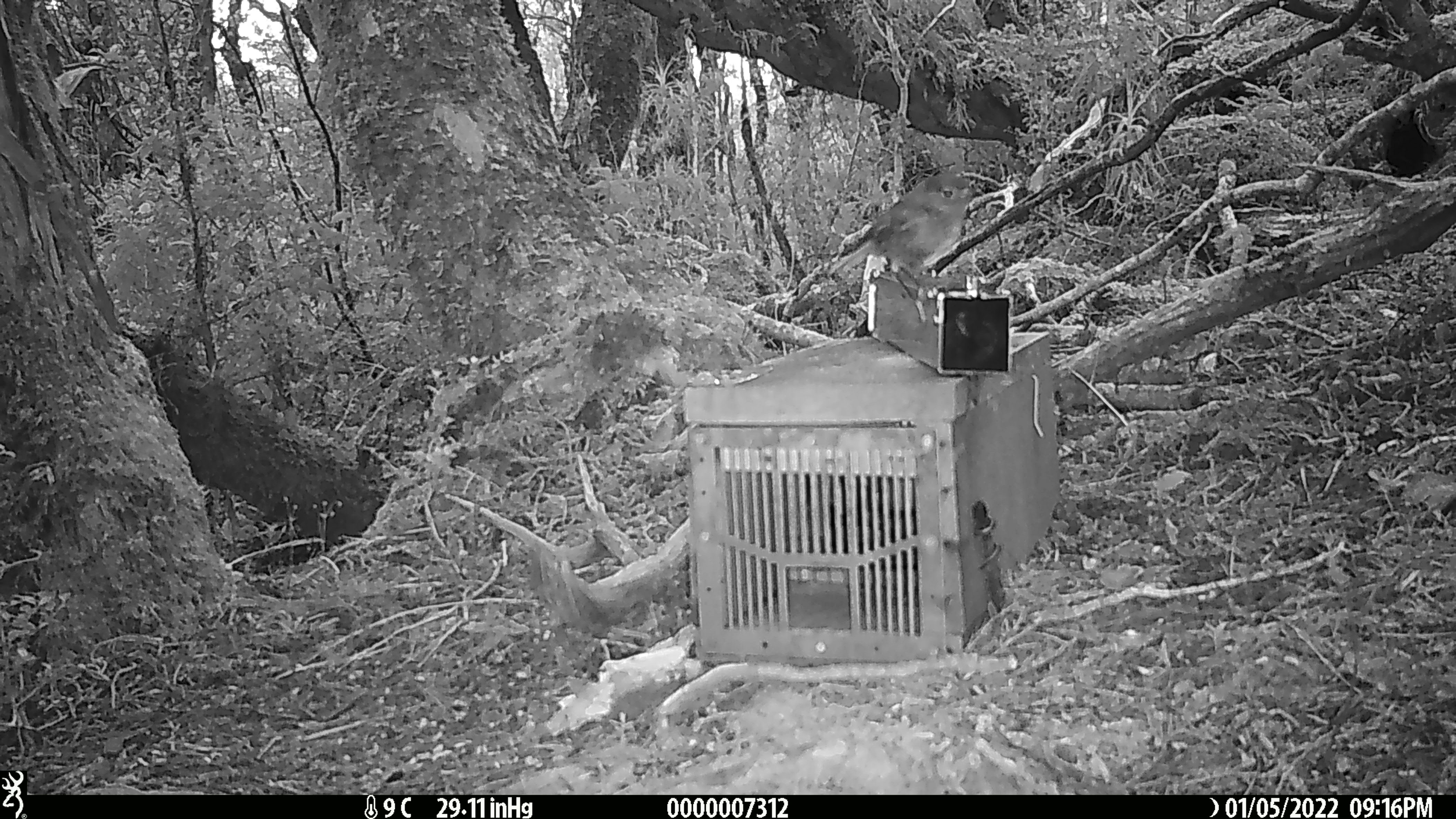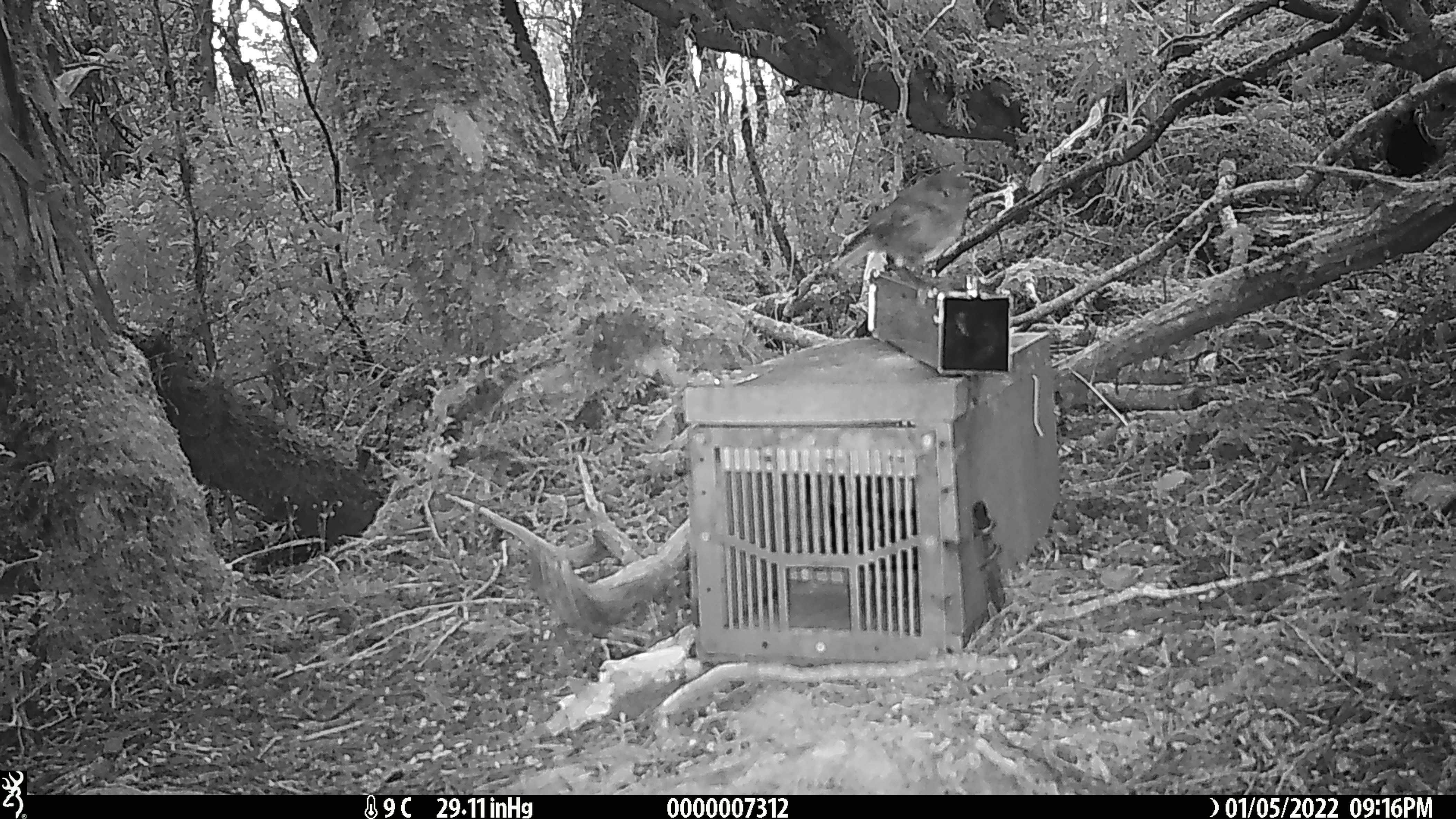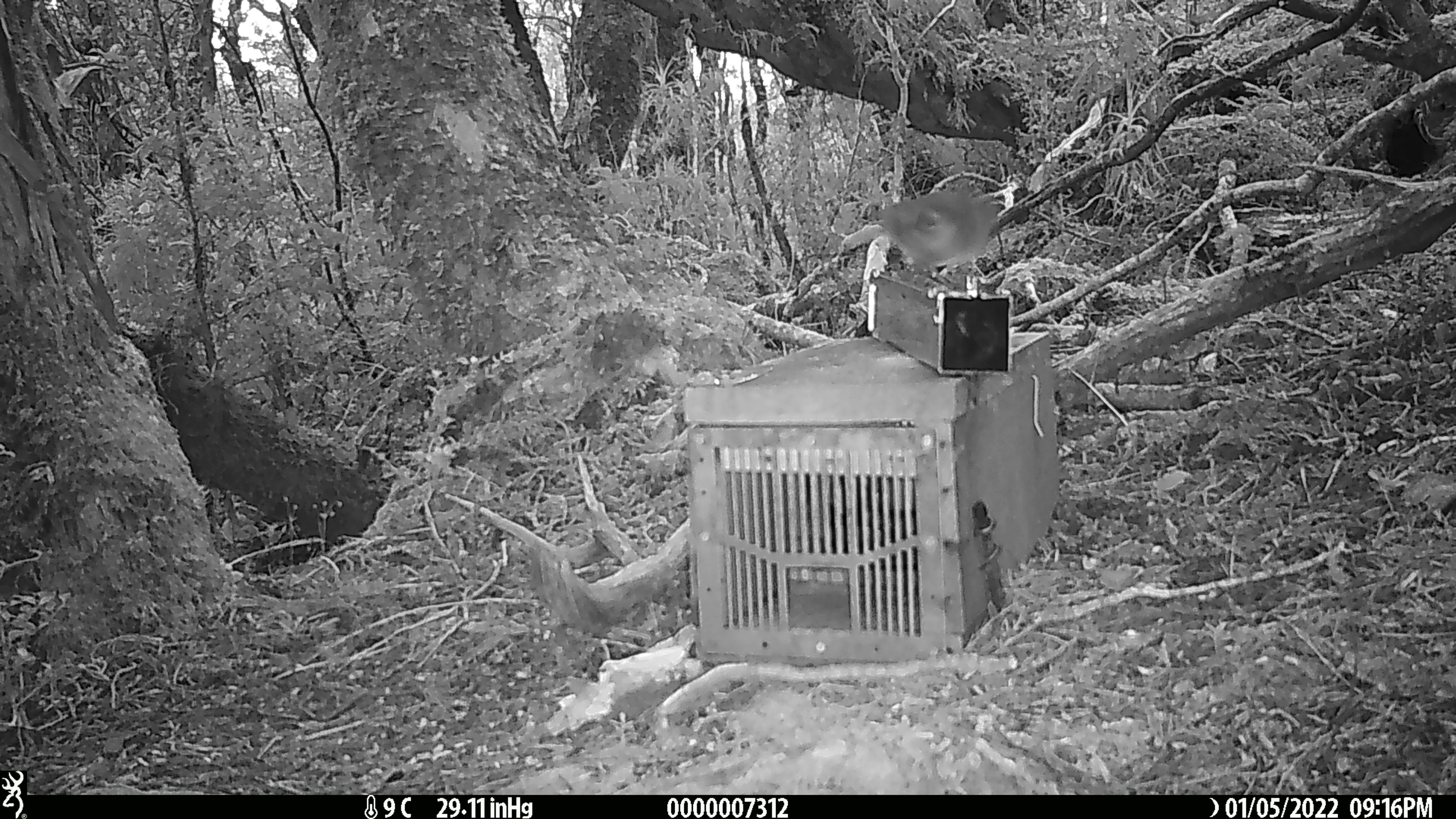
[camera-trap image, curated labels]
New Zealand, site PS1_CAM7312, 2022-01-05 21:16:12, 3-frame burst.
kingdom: Animalia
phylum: Chordata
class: Aves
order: Passeriformes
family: Petroicidae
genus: Petroica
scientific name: Petroica australis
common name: new zealand robin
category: robin